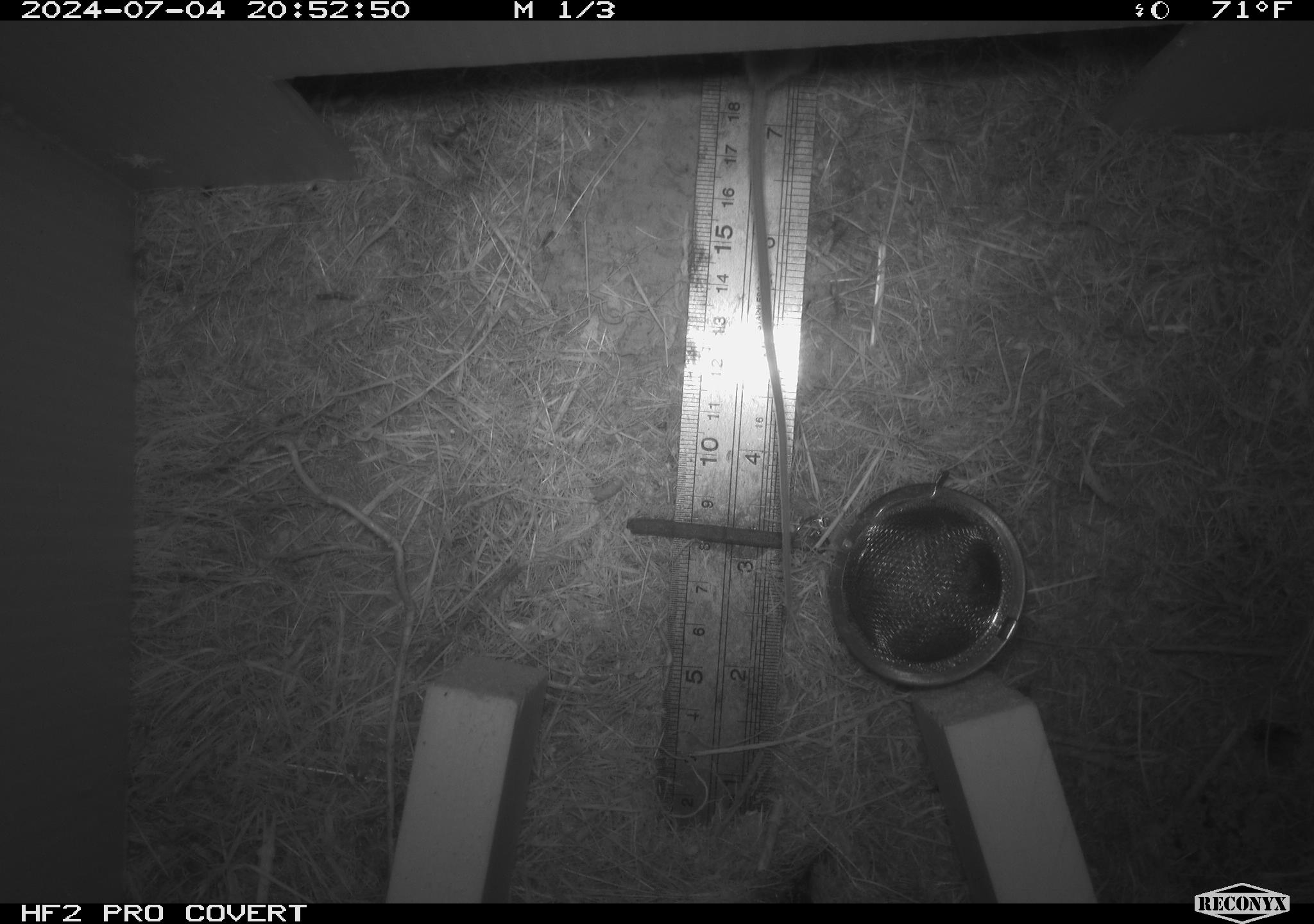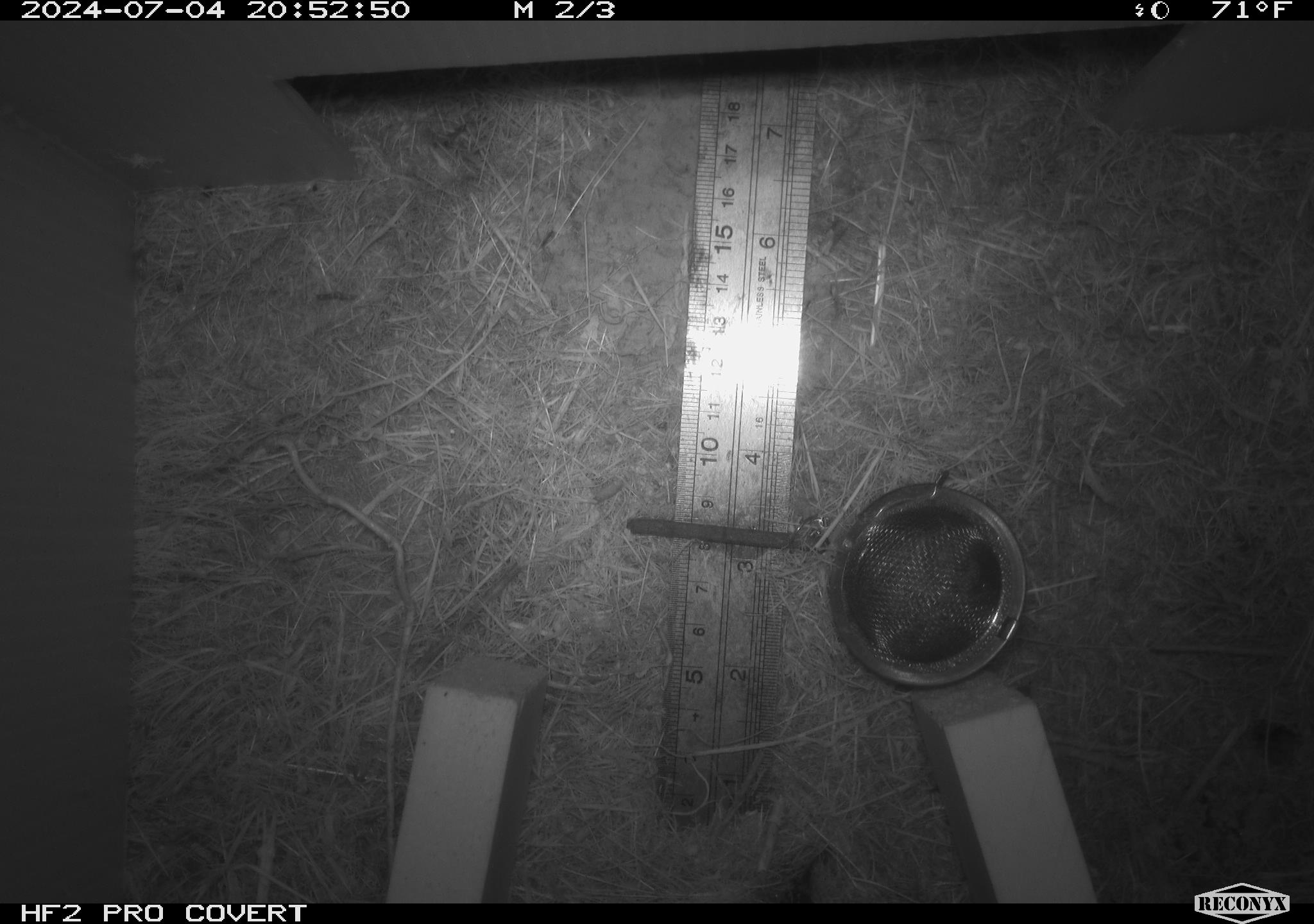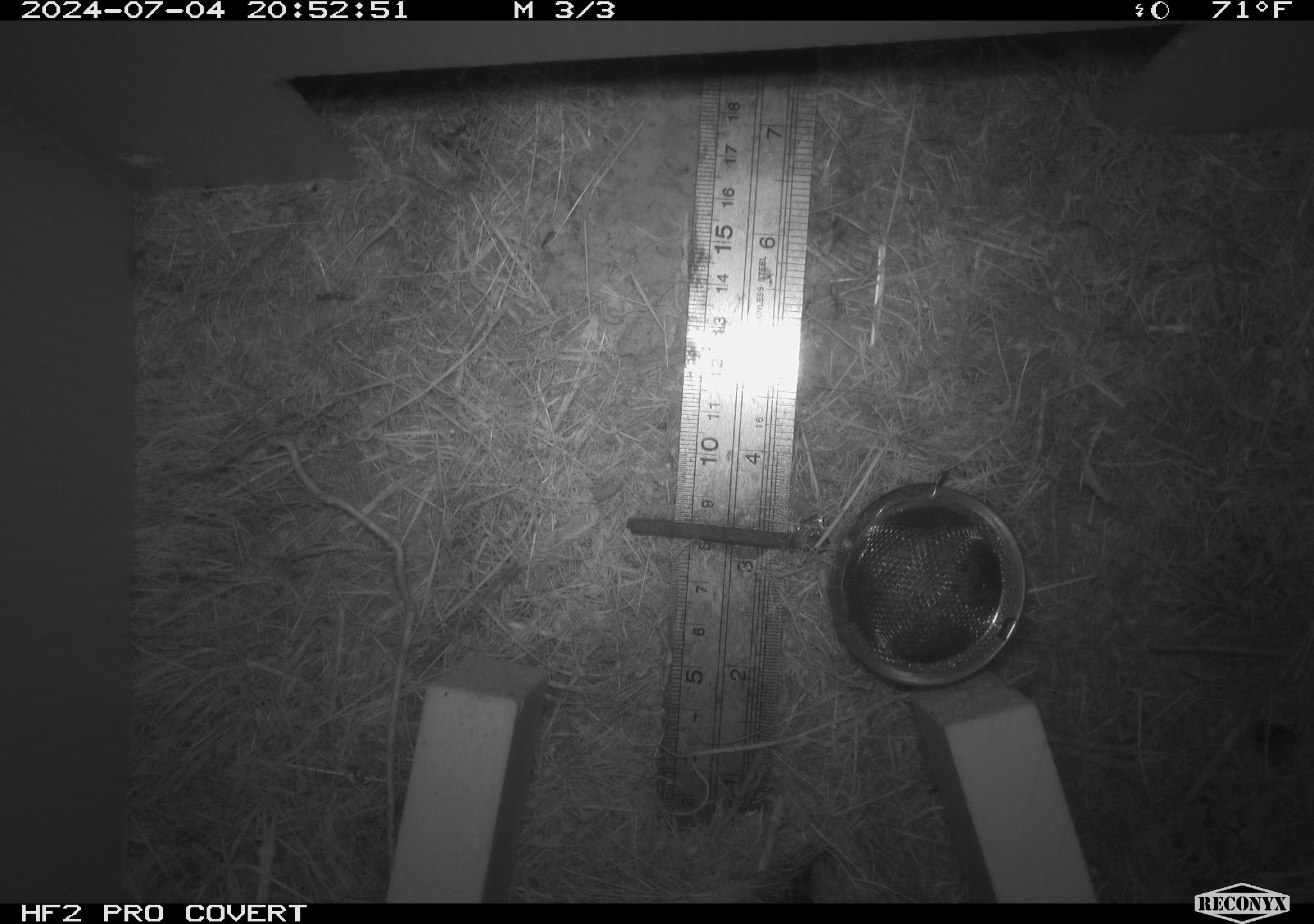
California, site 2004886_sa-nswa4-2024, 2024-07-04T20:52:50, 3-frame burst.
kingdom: Animalia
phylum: Chordata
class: Mammalia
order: Rodentia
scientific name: Rodentia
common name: mouse species